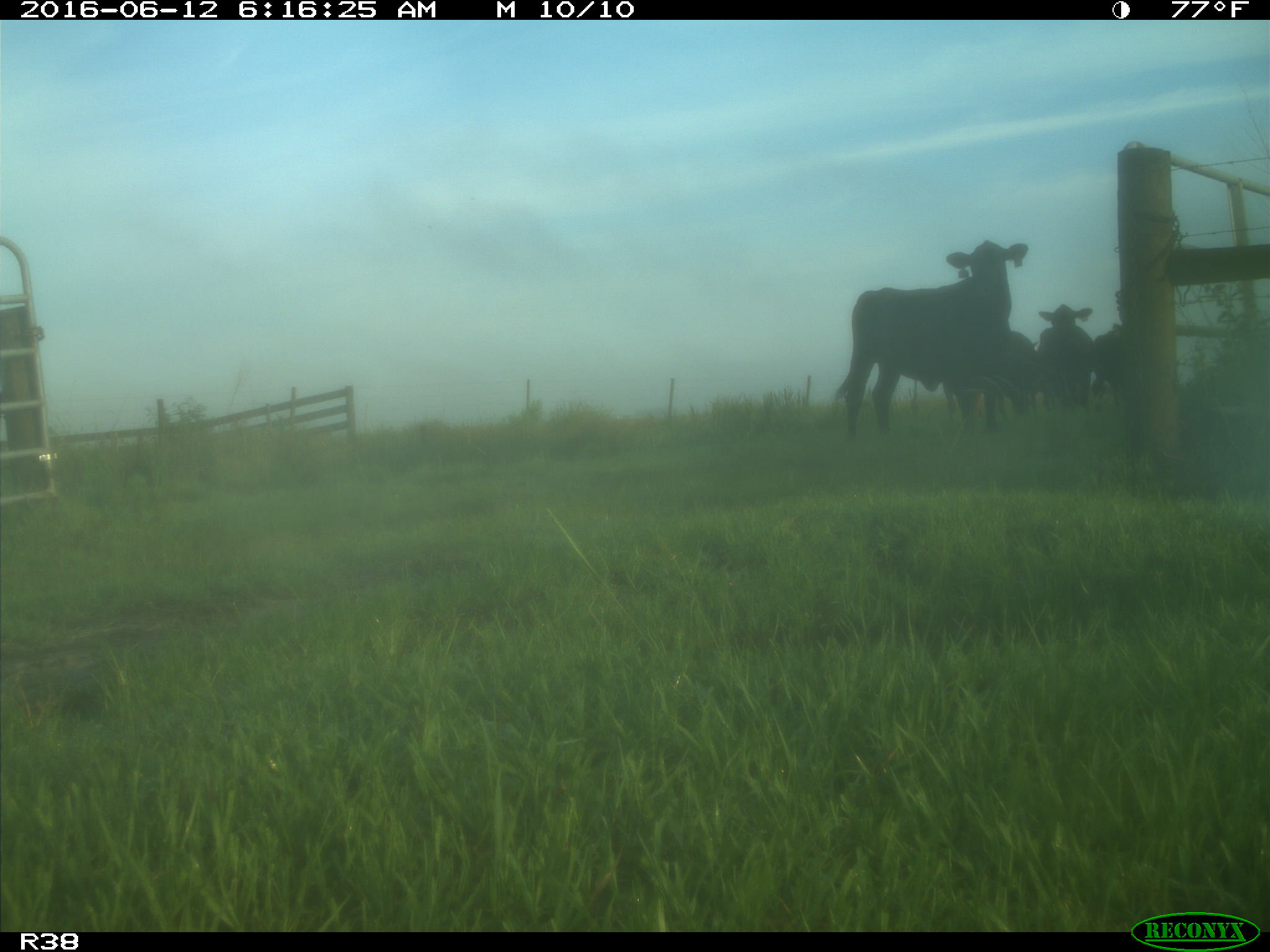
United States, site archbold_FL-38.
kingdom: Animalia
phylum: Chordata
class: Mammalia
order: Artiodactyla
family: Bovidae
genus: Bos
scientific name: Bos taurus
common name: domestic cow